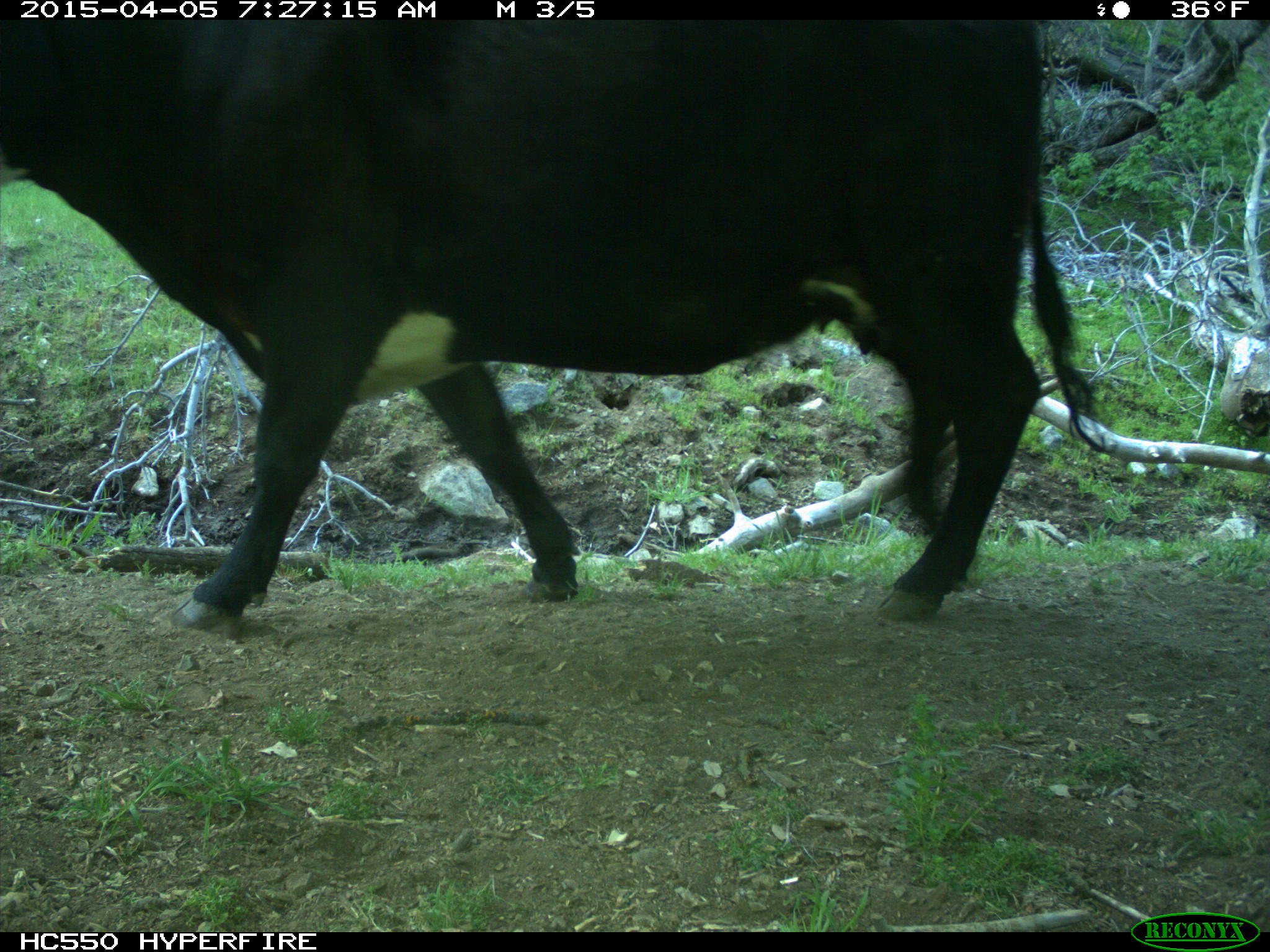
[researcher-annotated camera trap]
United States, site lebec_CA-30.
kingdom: Animalia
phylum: Chordata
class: Mammalia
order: Artiodactyla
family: Bovidae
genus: Bos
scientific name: Bos taurus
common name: domestic cow